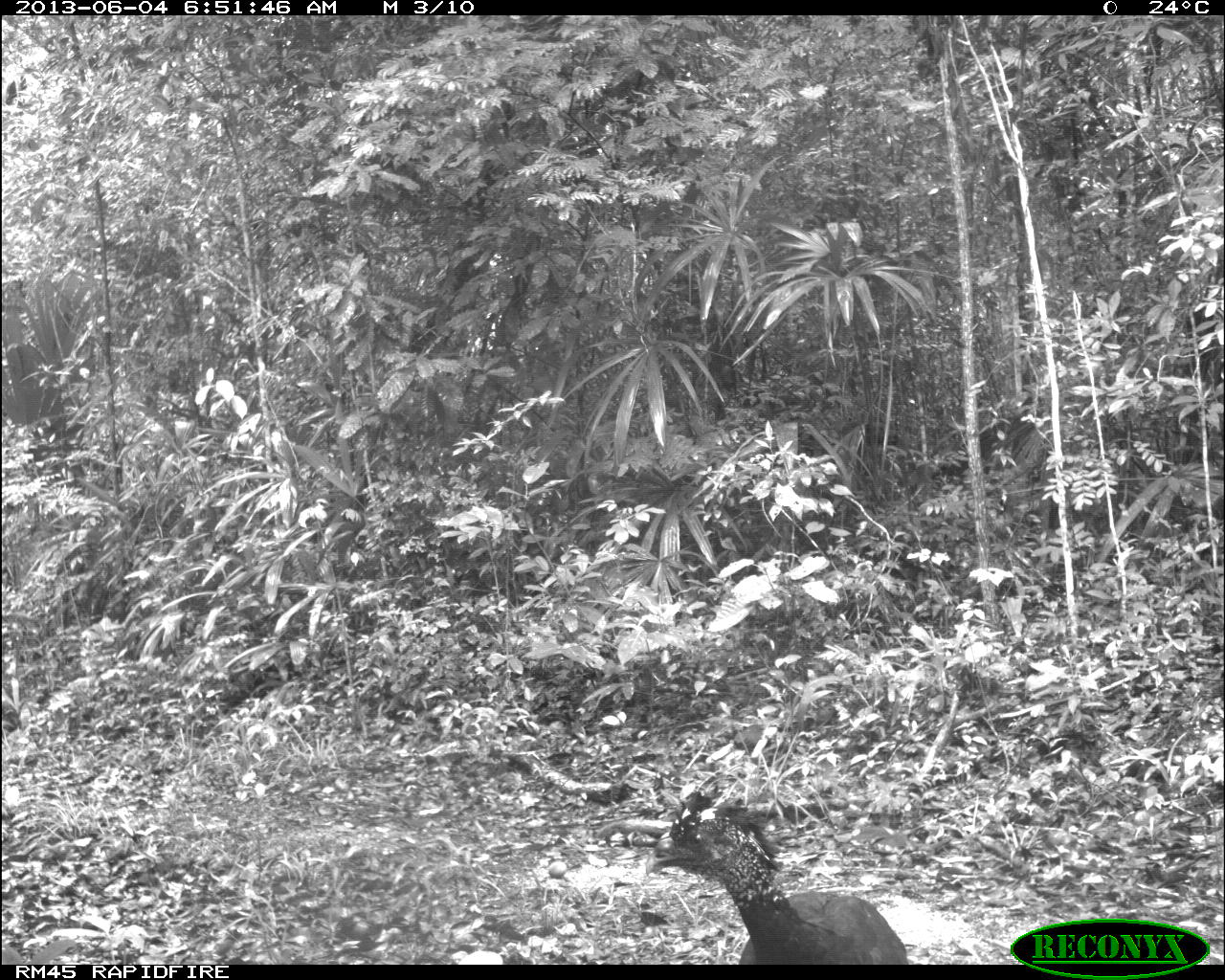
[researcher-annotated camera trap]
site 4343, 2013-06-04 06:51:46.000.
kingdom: Animalia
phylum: Chordata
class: Aves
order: Galliformes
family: Cracidae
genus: Crax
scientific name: Crax rubra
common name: great curassow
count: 3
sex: female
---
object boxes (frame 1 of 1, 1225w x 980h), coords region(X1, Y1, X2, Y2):
crax rubra: region(644, 777, 910, 964)